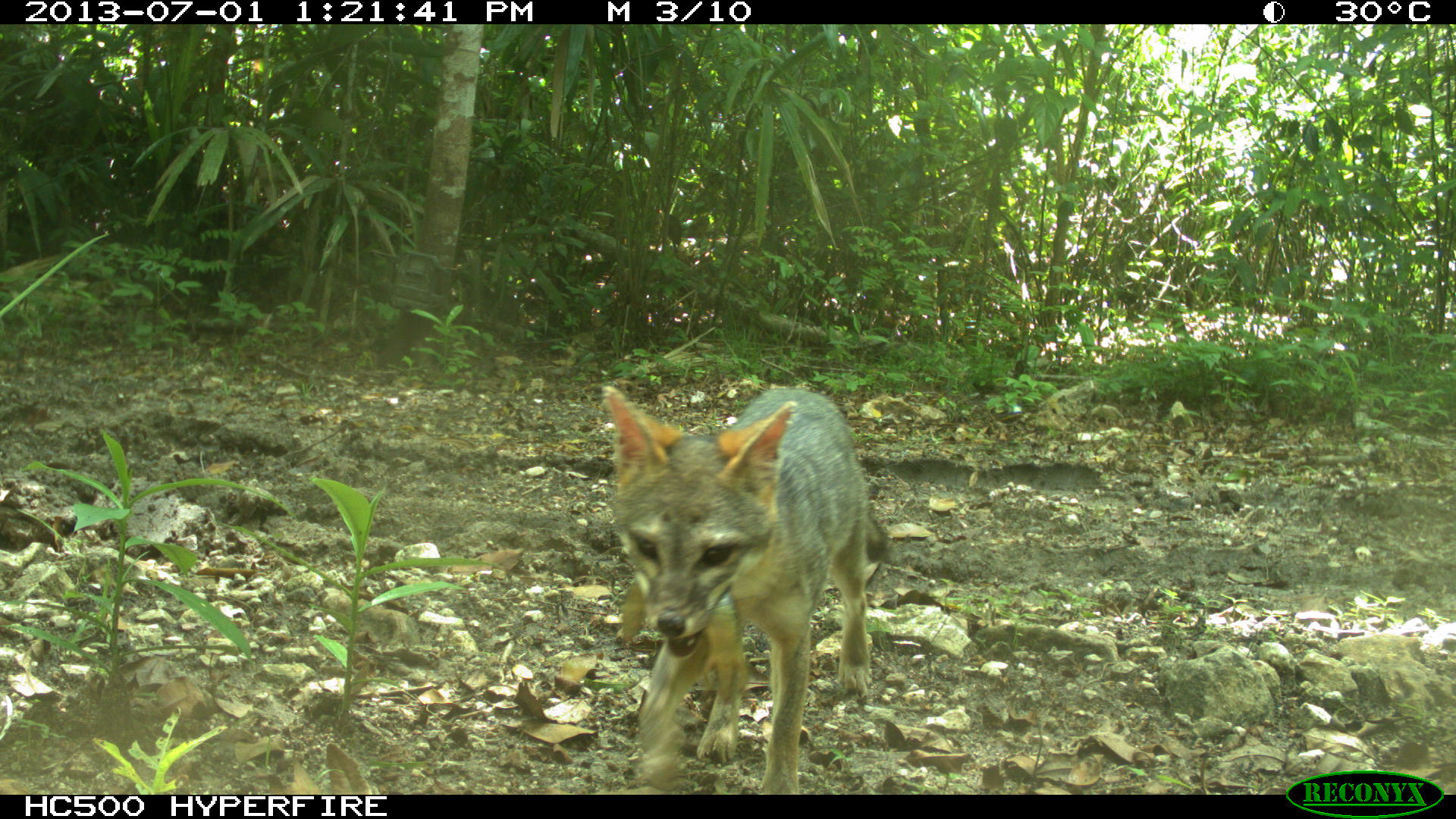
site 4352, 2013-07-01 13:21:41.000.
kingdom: Animalia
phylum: Chordata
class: Mammalia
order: Carnivora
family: Canidae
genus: Urocyon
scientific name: Urocyon cinereoargenteus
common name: gray fox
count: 1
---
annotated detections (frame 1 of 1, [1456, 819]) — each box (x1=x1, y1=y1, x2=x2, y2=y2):
urocyon cinereoargenteus: (x1=602, y1=385, x2=889, y2=793)